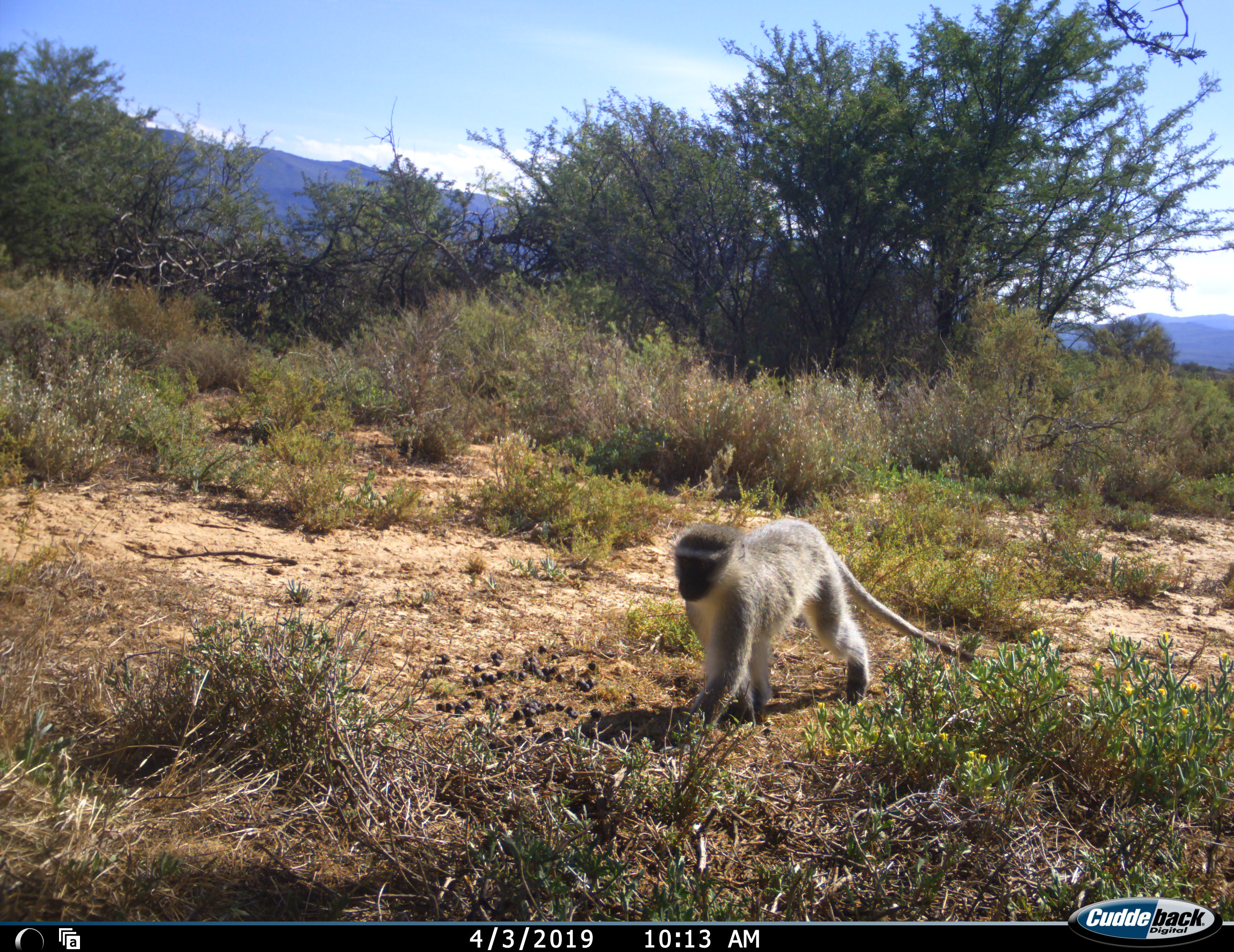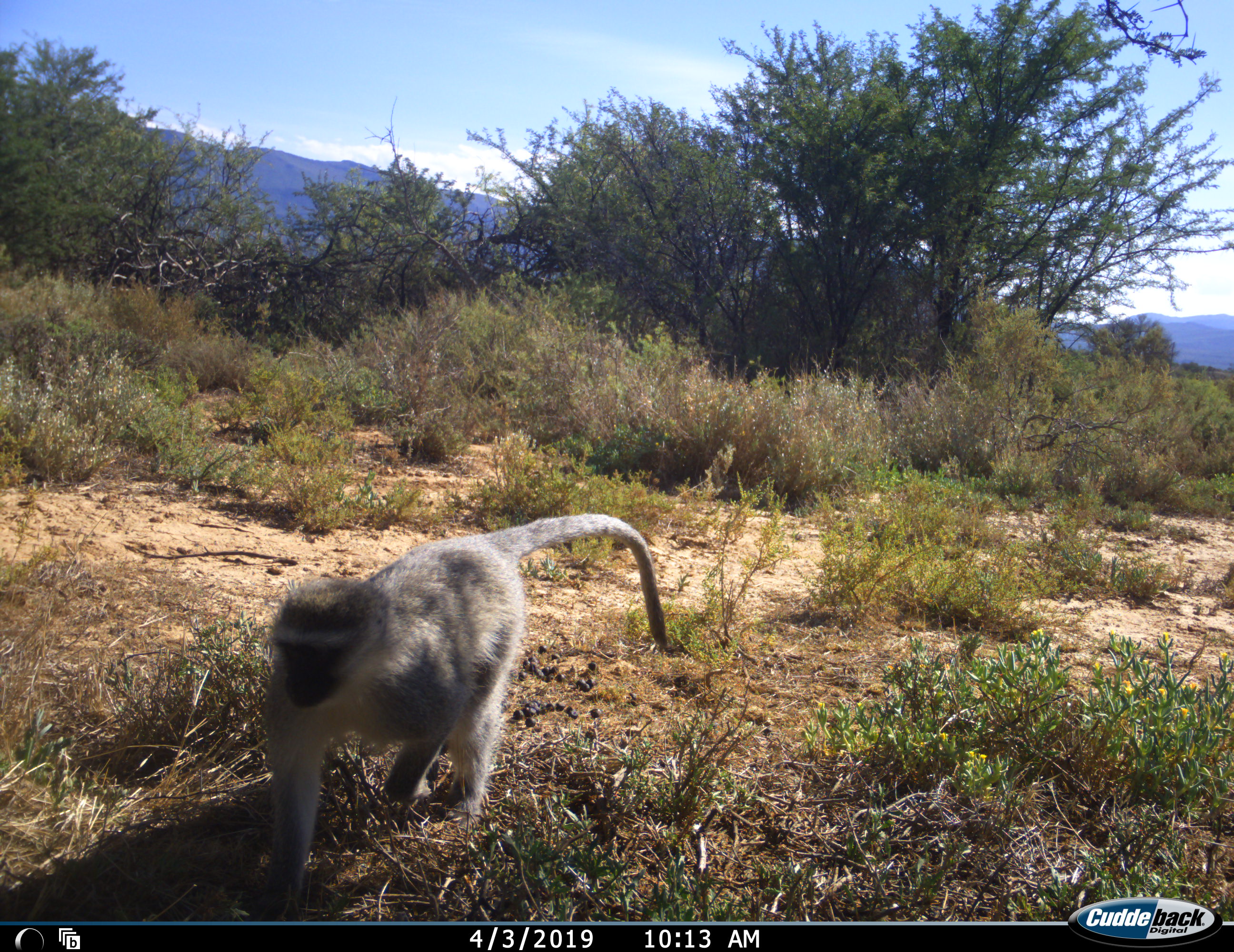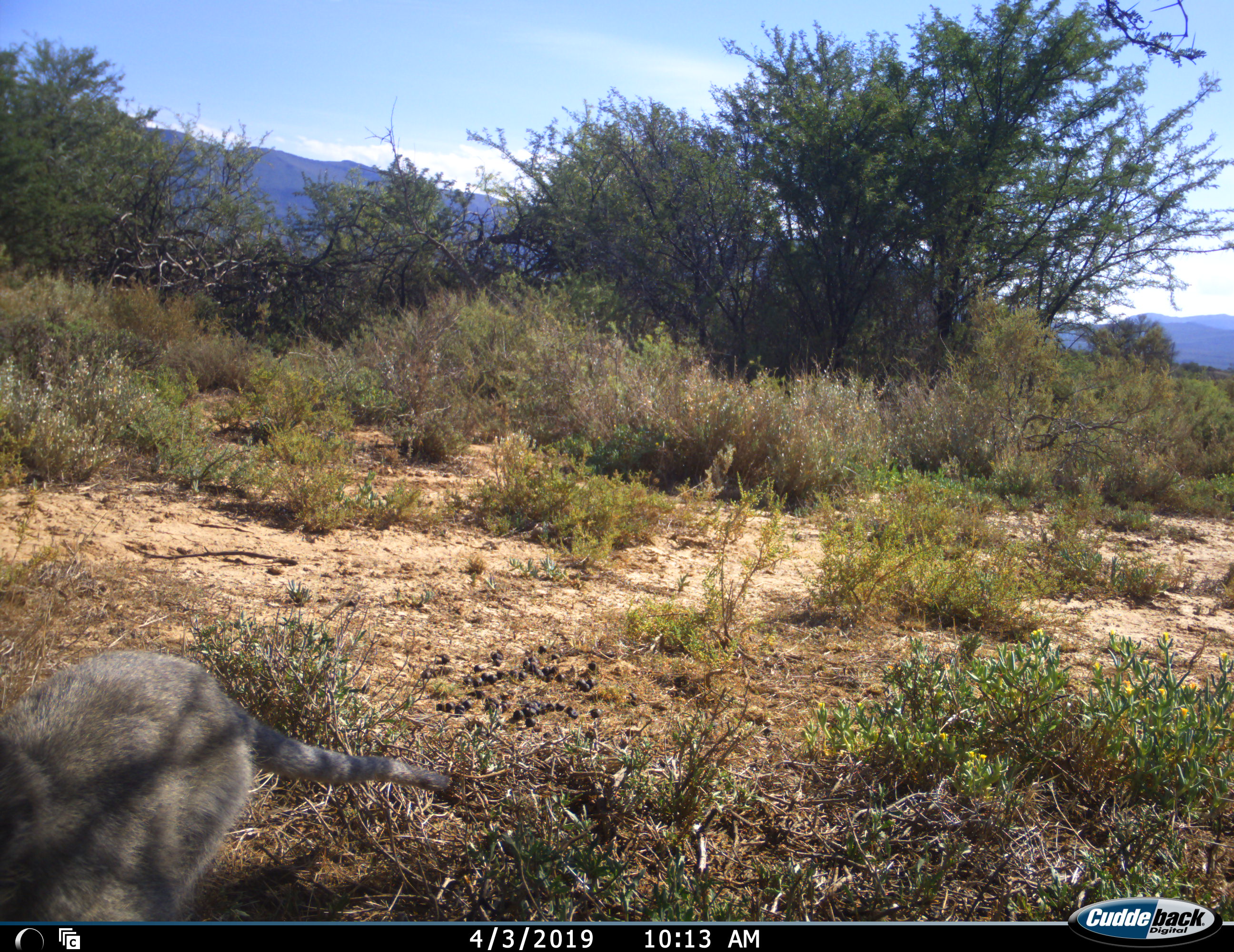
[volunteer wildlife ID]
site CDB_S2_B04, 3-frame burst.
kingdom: Animalia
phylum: Chordata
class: Mammalia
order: Primates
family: Cercopithecidae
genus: Chlorocebus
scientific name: Chlorocebus pygerythrus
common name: vervet monkey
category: monkeyvervet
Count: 1.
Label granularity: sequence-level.